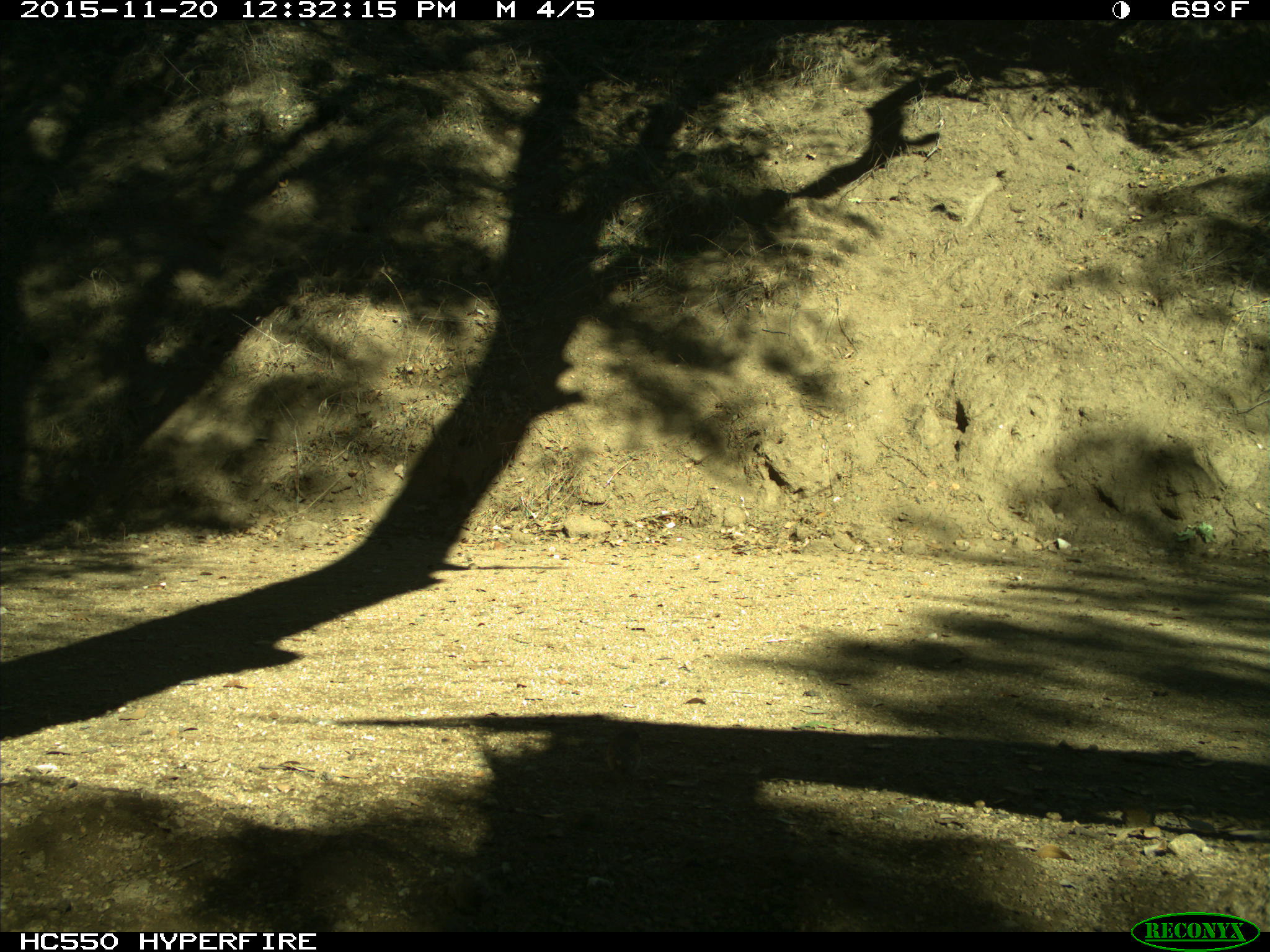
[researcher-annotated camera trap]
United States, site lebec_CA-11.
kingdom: Animalia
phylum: Chordata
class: Aves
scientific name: Aves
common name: birds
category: unidentified bird